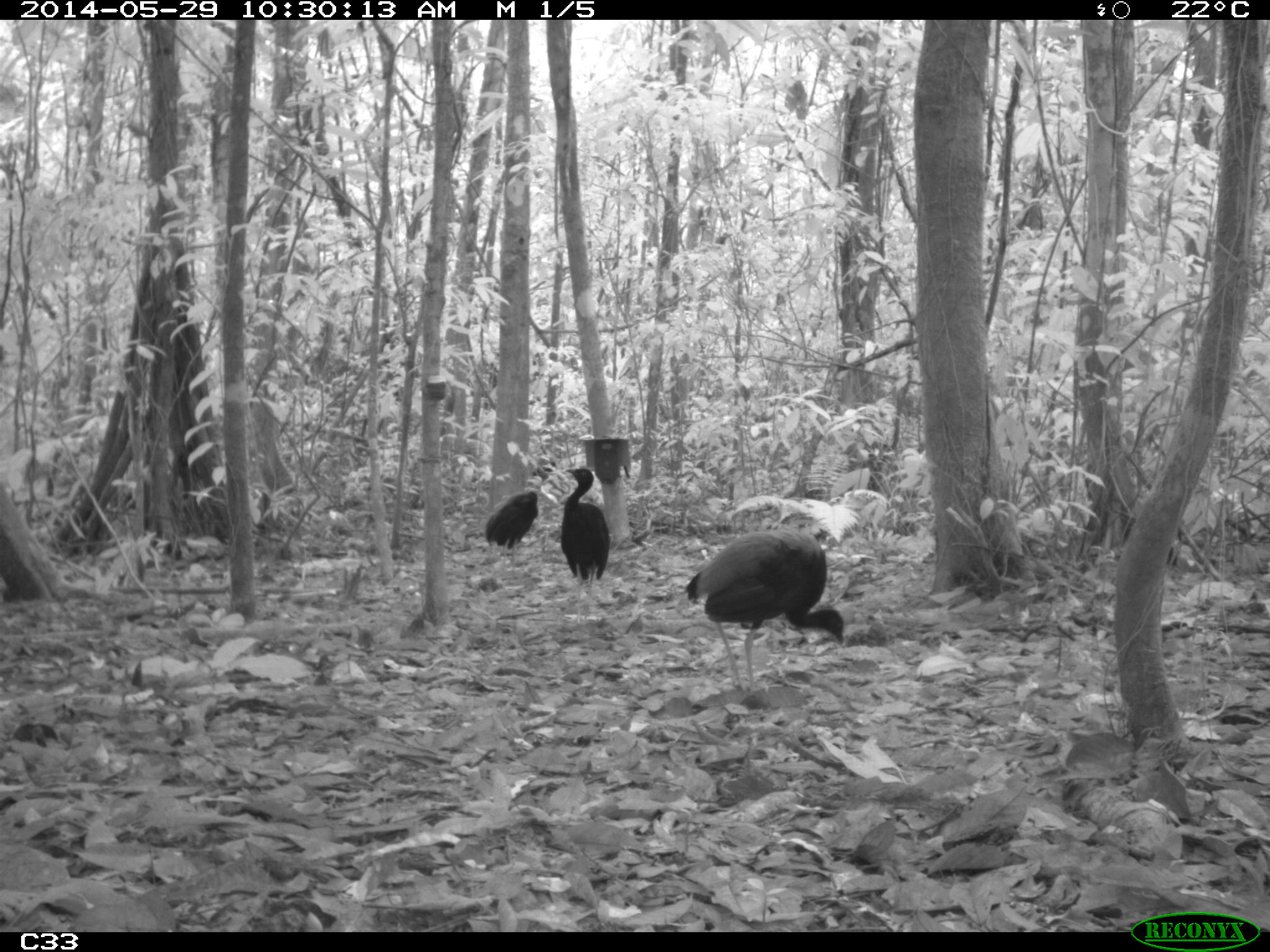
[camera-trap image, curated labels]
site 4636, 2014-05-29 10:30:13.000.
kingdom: Animalia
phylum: Chordata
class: Aves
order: Gruiformes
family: Psophiidae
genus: Psophia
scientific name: Psophia crepitans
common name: gray-winged trumpeter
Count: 5.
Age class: adult.